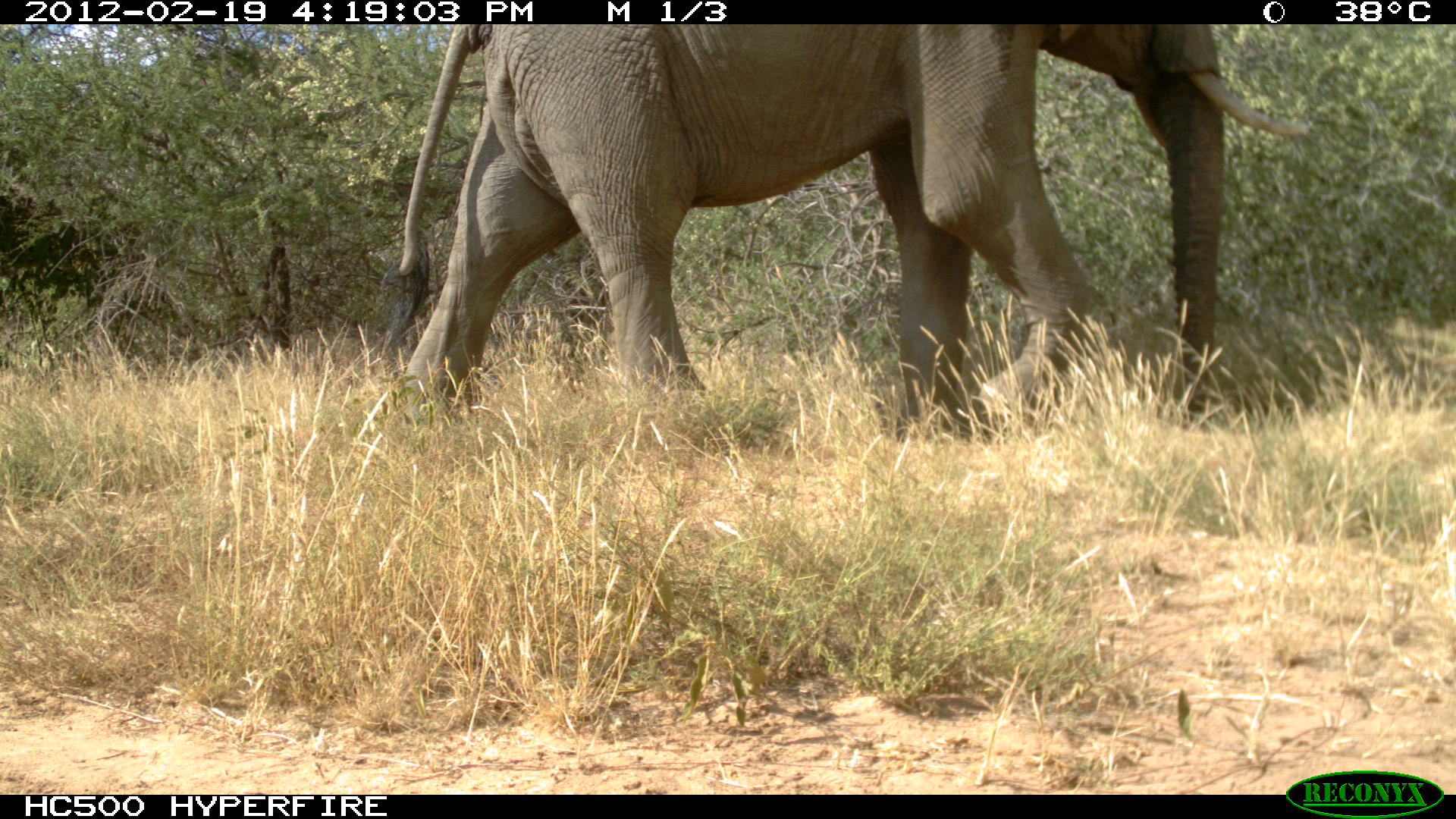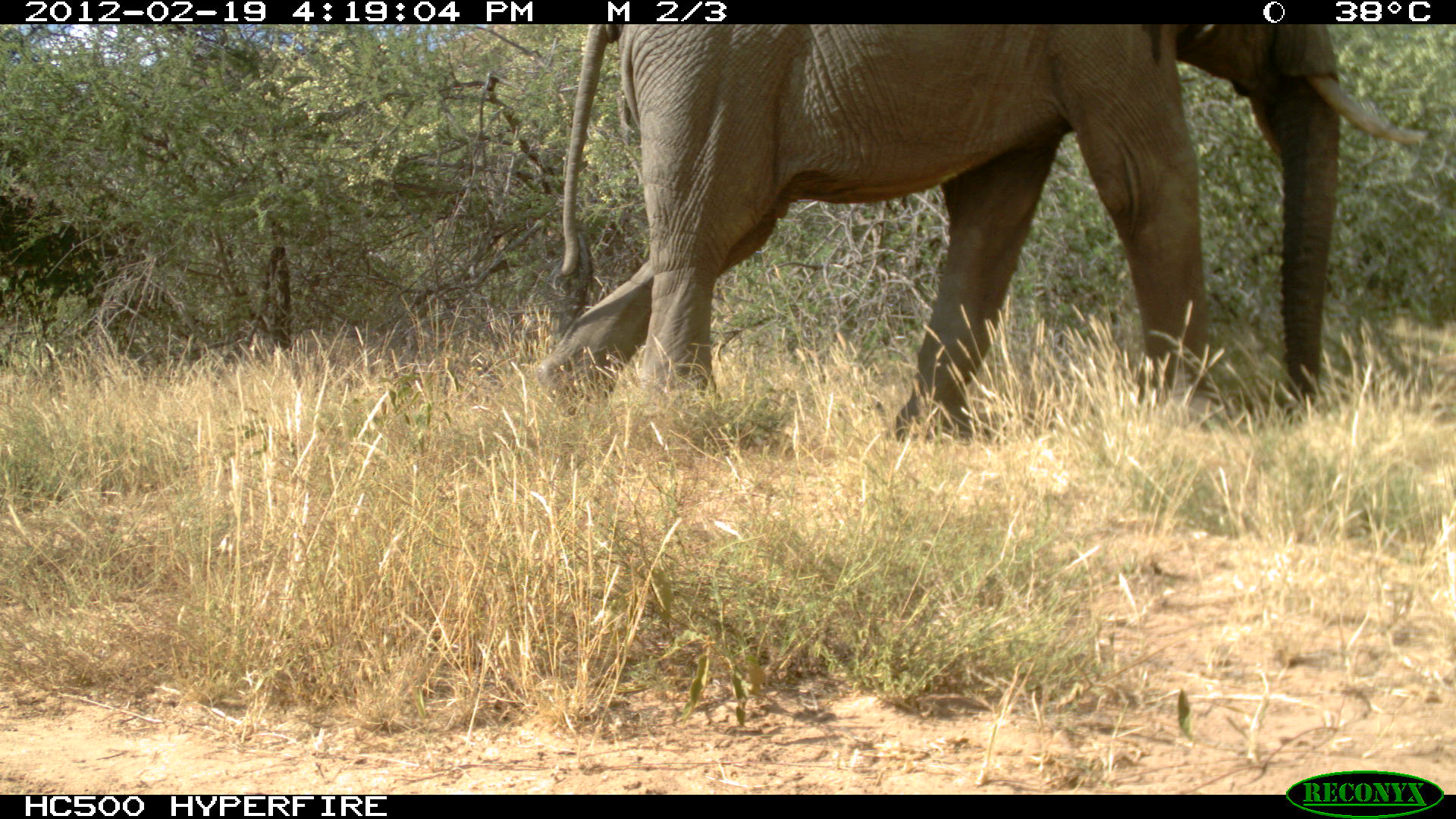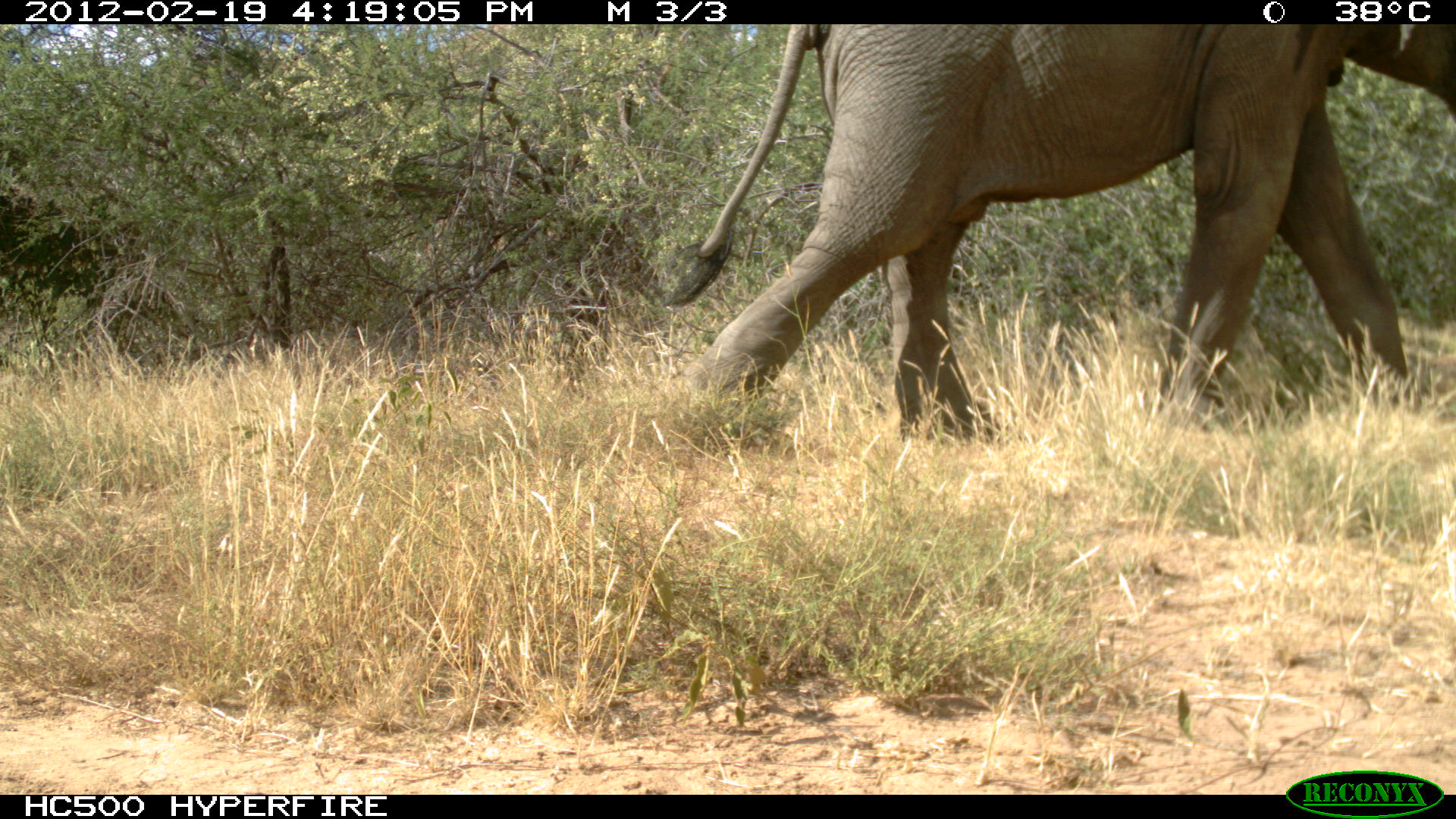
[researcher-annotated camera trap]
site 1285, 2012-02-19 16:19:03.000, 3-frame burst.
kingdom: Animalia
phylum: Chordata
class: Mammalia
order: Proboscidea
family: Elephantidae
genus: Loxodonta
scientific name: Loxodonta africana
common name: african bush elephant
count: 1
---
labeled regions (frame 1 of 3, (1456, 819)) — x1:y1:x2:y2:
loxodonta africana: 384:25:1312:440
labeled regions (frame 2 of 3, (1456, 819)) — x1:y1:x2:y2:
loxodonta africana: 529:24:1429:444